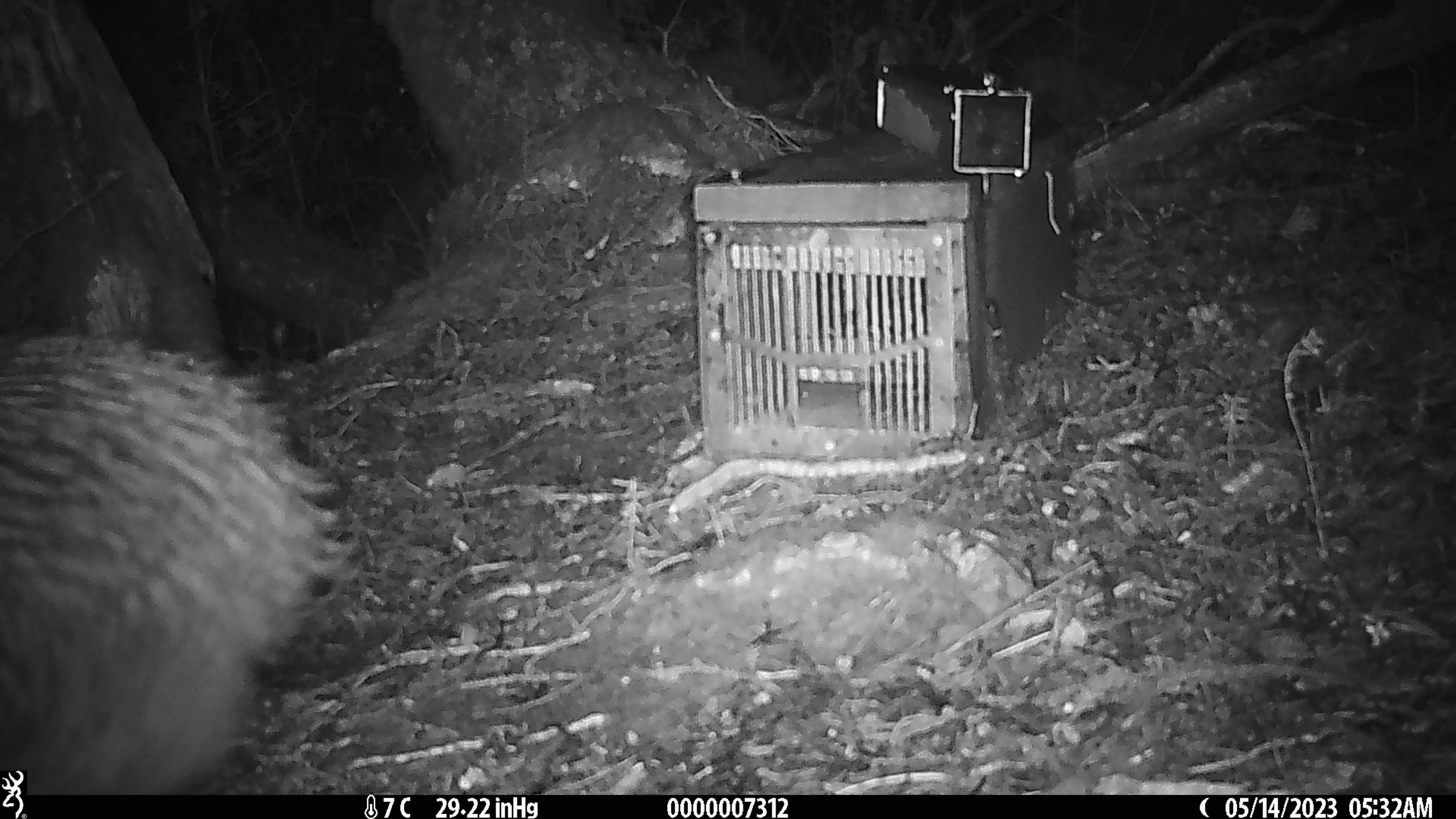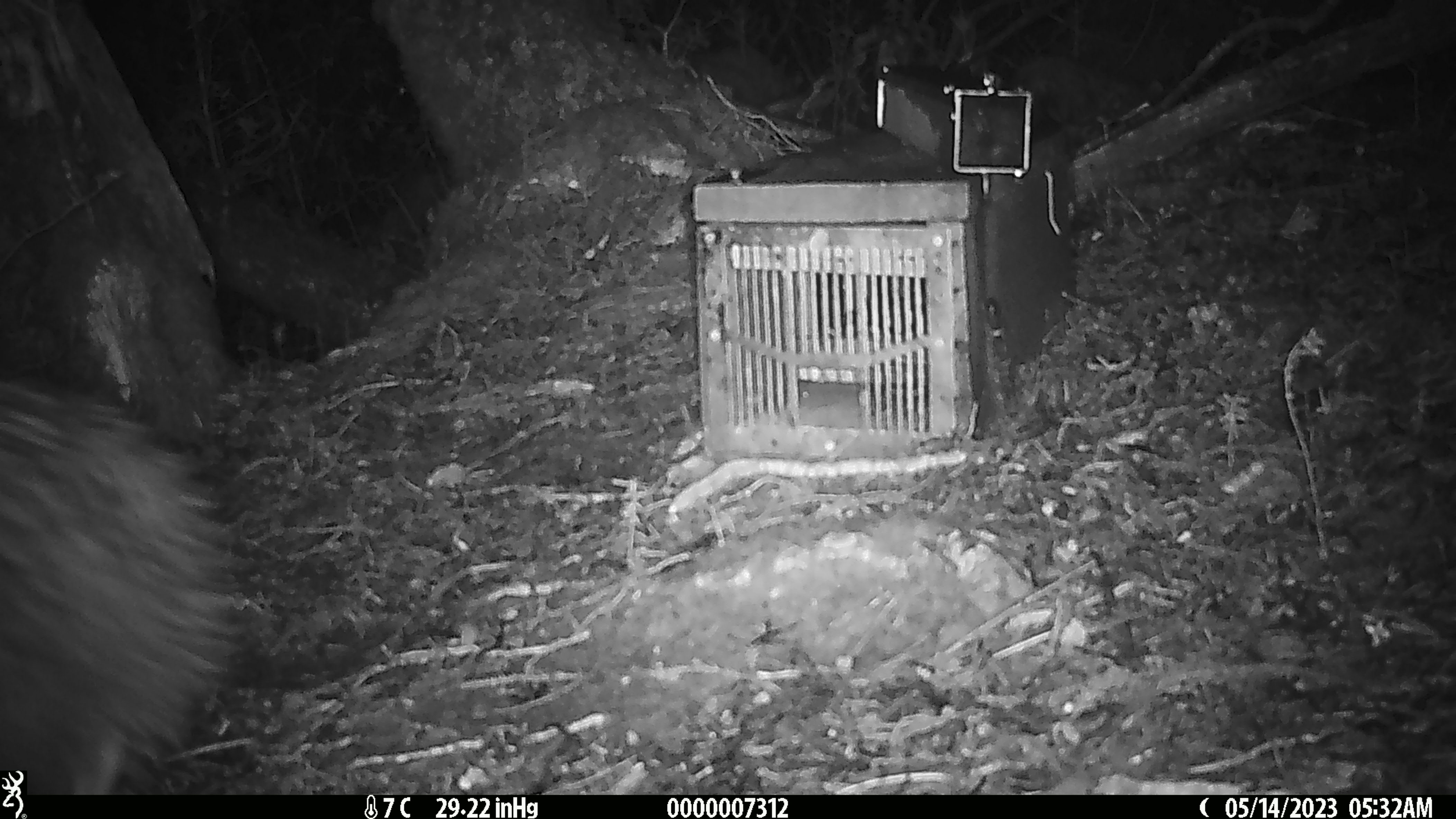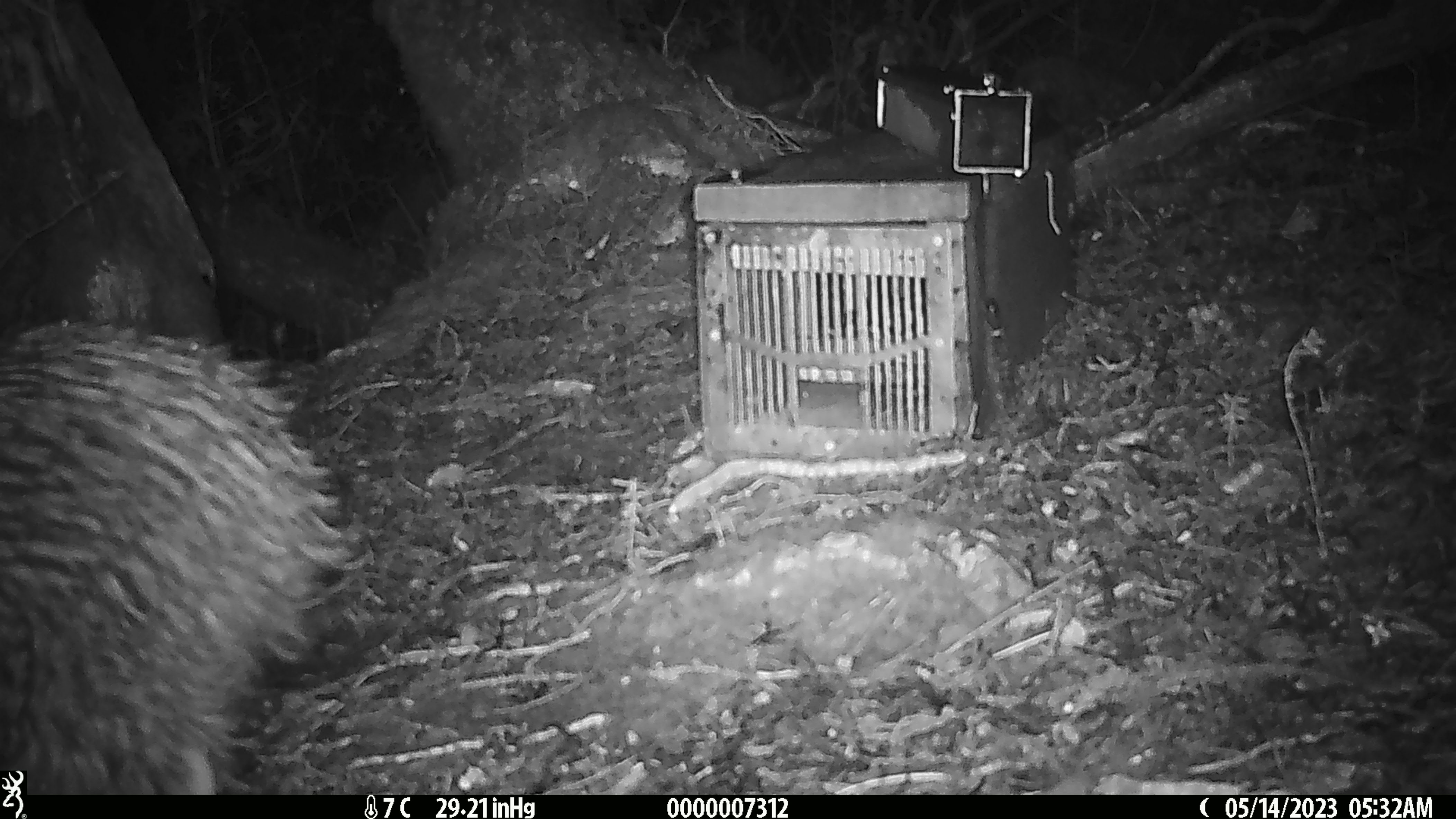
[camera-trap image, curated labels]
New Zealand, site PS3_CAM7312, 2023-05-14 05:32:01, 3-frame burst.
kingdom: Animalia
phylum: Chordata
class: Aves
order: Apterygiformes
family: Apterygidae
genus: Apteryx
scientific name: Apteryx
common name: kiwi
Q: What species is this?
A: Kiwi (Apteryx).